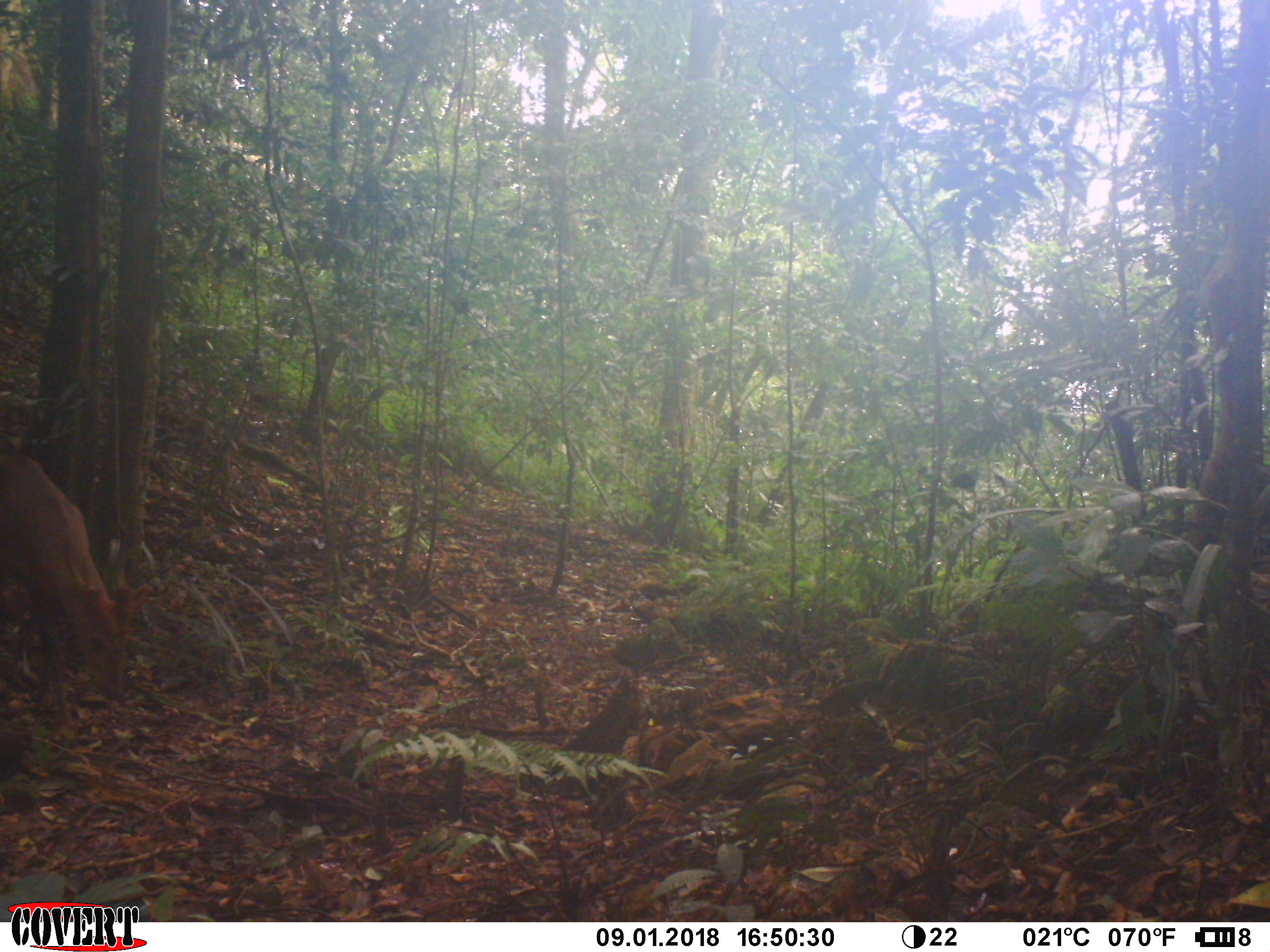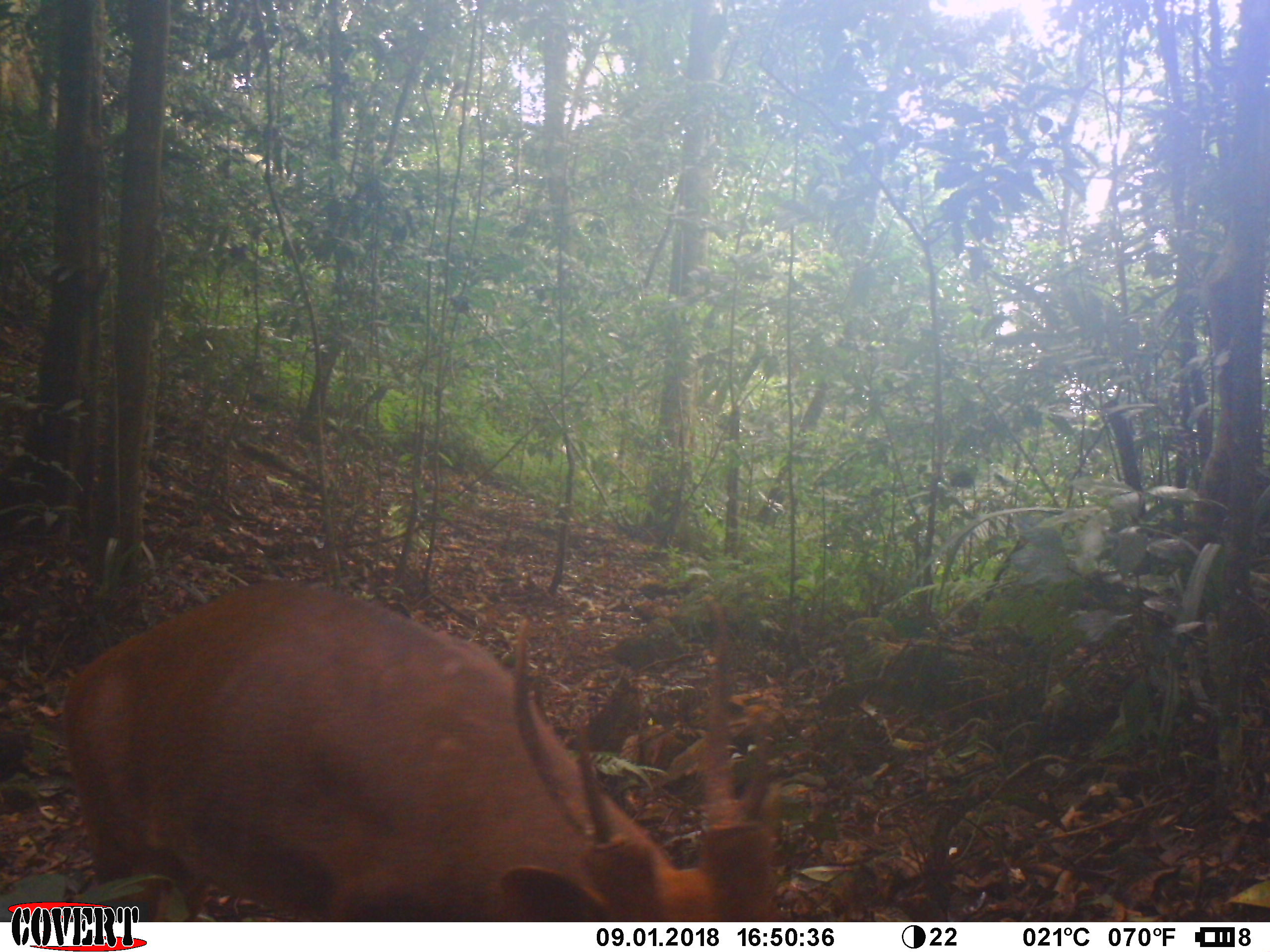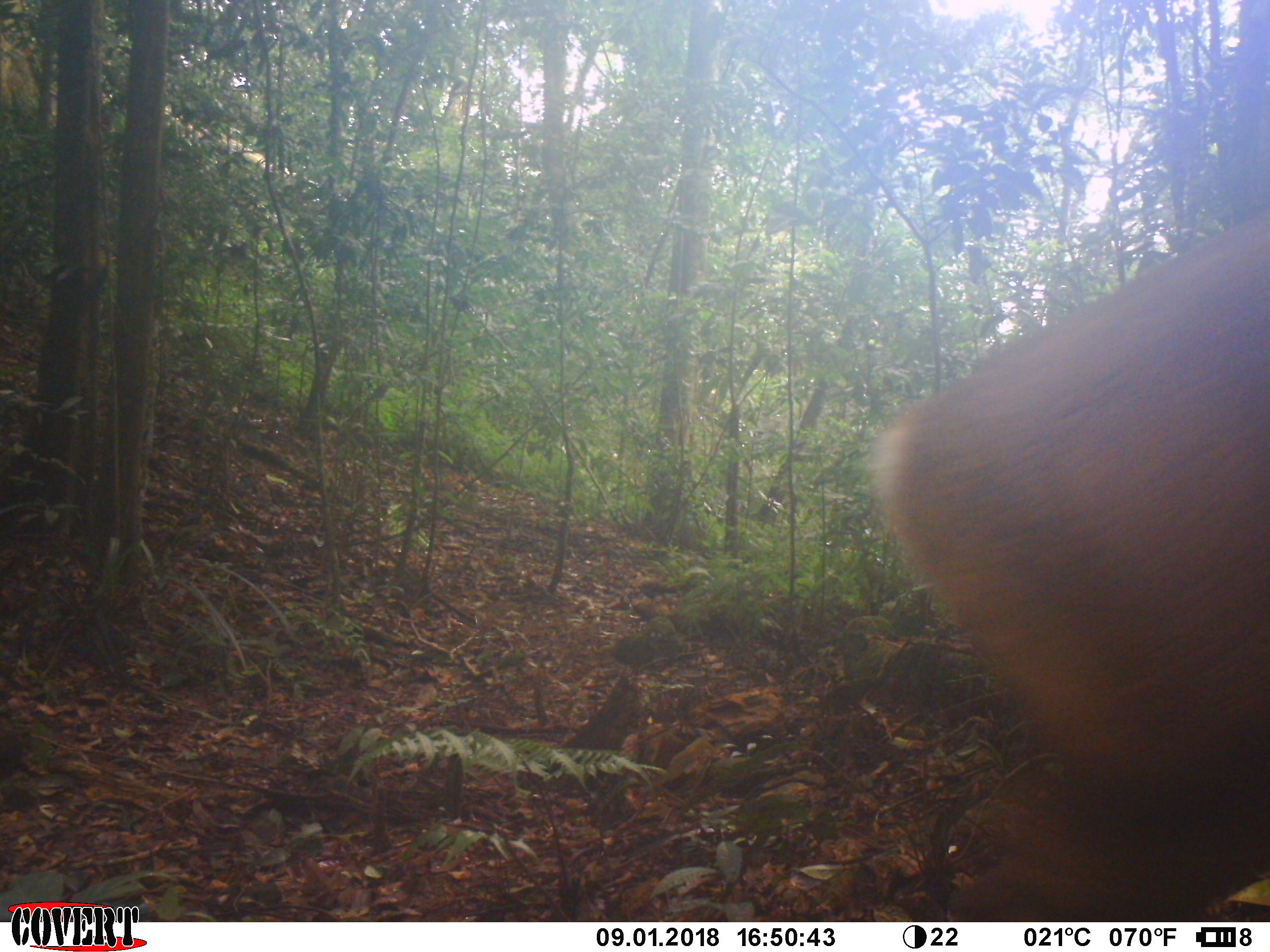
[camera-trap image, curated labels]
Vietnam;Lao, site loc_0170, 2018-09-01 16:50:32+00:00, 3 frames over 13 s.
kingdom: Animalia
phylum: Chordata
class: Mammalia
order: Artiodactyla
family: Cervidae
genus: Muntiacus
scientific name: Muntiacus vuquangensis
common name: large-antlered muntjac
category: large antlered muntjac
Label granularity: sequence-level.